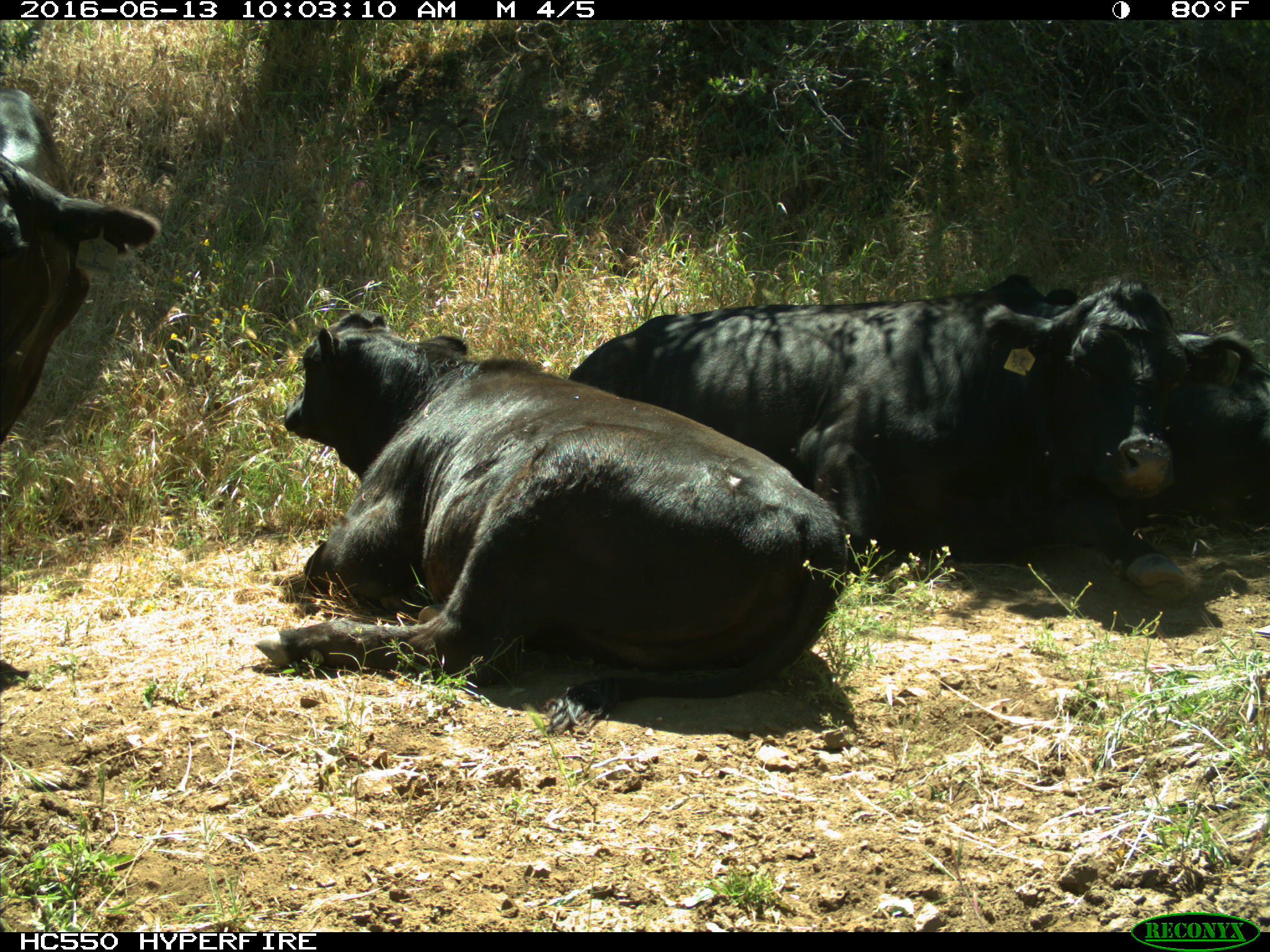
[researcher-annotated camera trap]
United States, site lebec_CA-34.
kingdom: Animalia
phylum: Chordata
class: Mammalia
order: Artiodactyla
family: Bovidae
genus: Bos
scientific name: Bos taurus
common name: domestic cow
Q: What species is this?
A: Bos taurus (domestic cow).